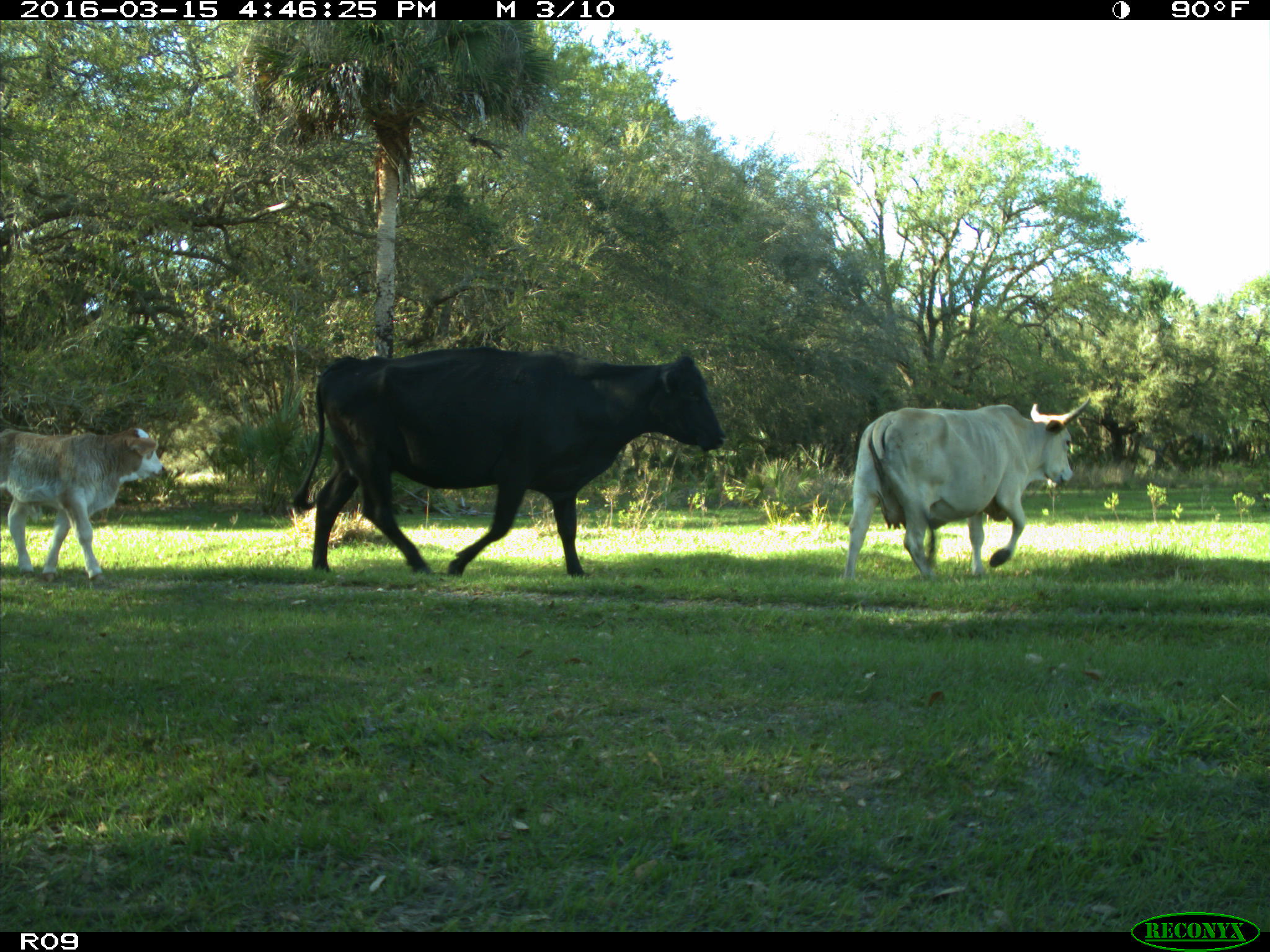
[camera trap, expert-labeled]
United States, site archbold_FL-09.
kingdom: Animalia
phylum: Chordata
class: Mammalia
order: Artiodactyla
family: Bovidae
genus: Bos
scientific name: Bos taurus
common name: domestic cow